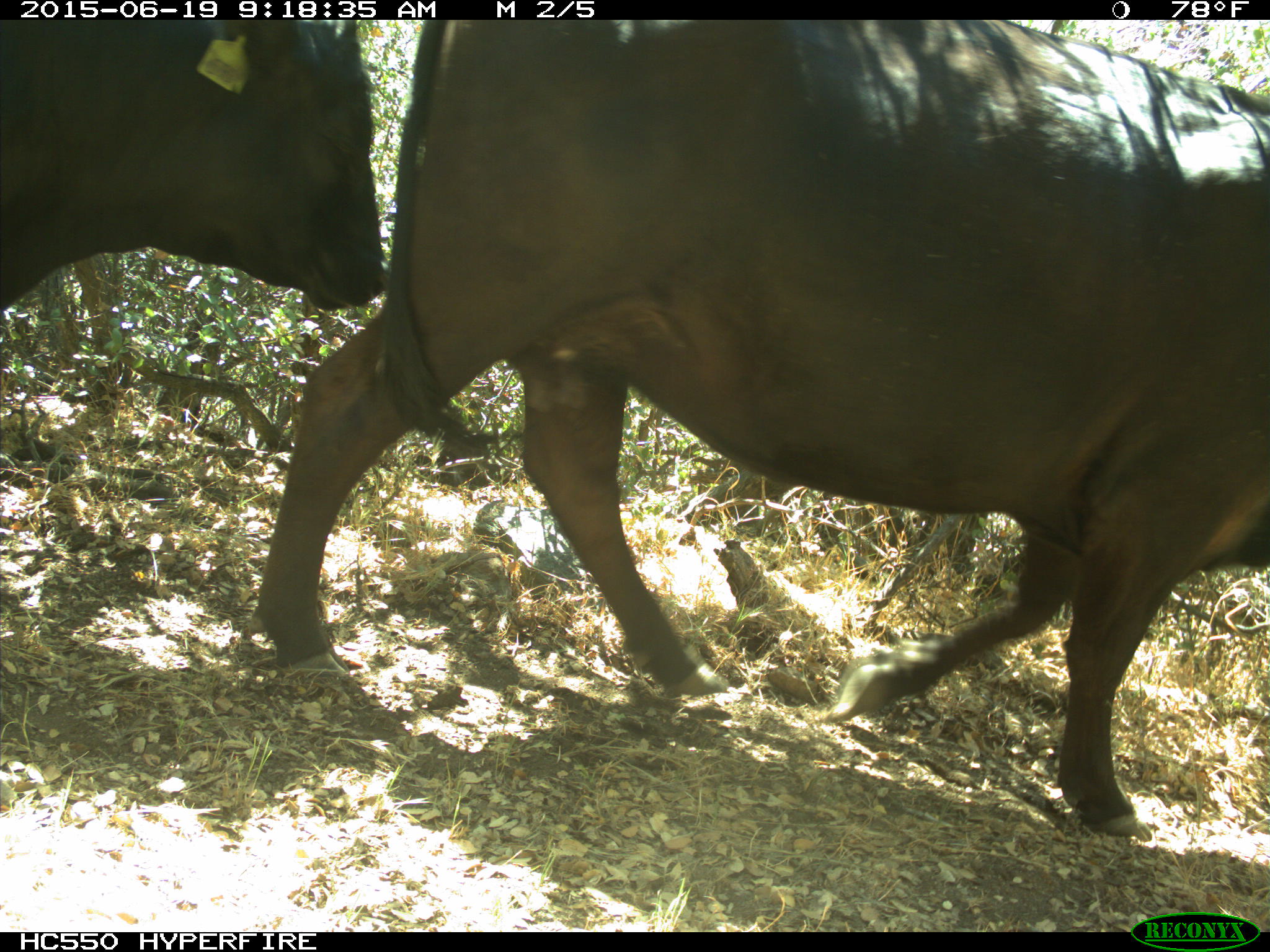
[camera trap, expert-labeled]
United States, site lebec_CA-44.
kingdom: Animalia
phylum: Chordata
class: Mammalia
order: Artiodactyla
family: Bovidae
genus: Bos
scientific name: Bos taurus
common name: domestic cow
Bos taurus (domestic cow).